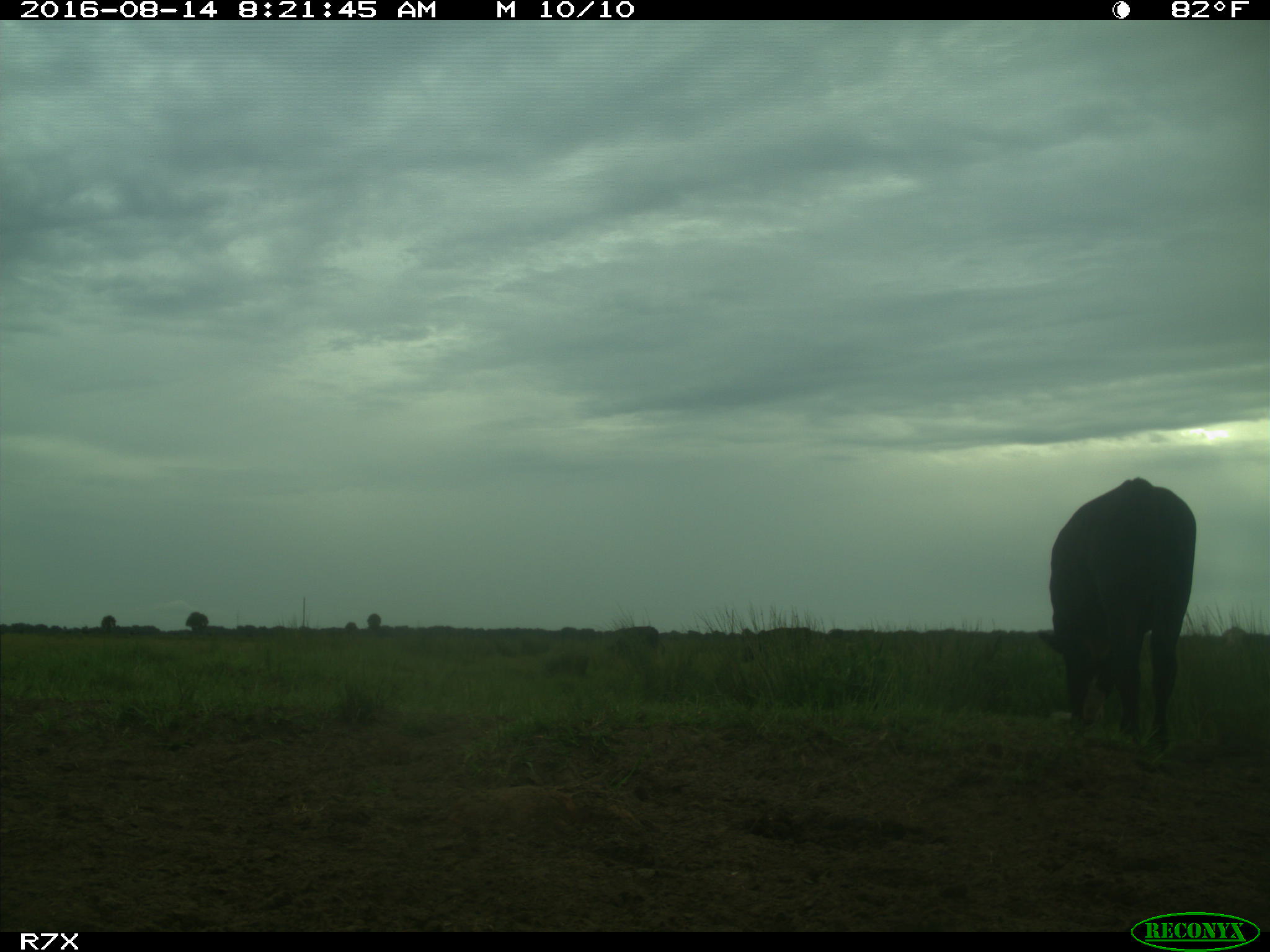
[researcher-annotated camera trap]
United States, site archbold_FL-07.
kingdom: Animalia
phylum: Chordata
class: Mammalia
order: Artiodactyla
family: Bovidae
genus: Bos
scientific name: Bos taurus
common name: domestic cow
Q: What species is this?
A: Bos taurus (domestic cow).